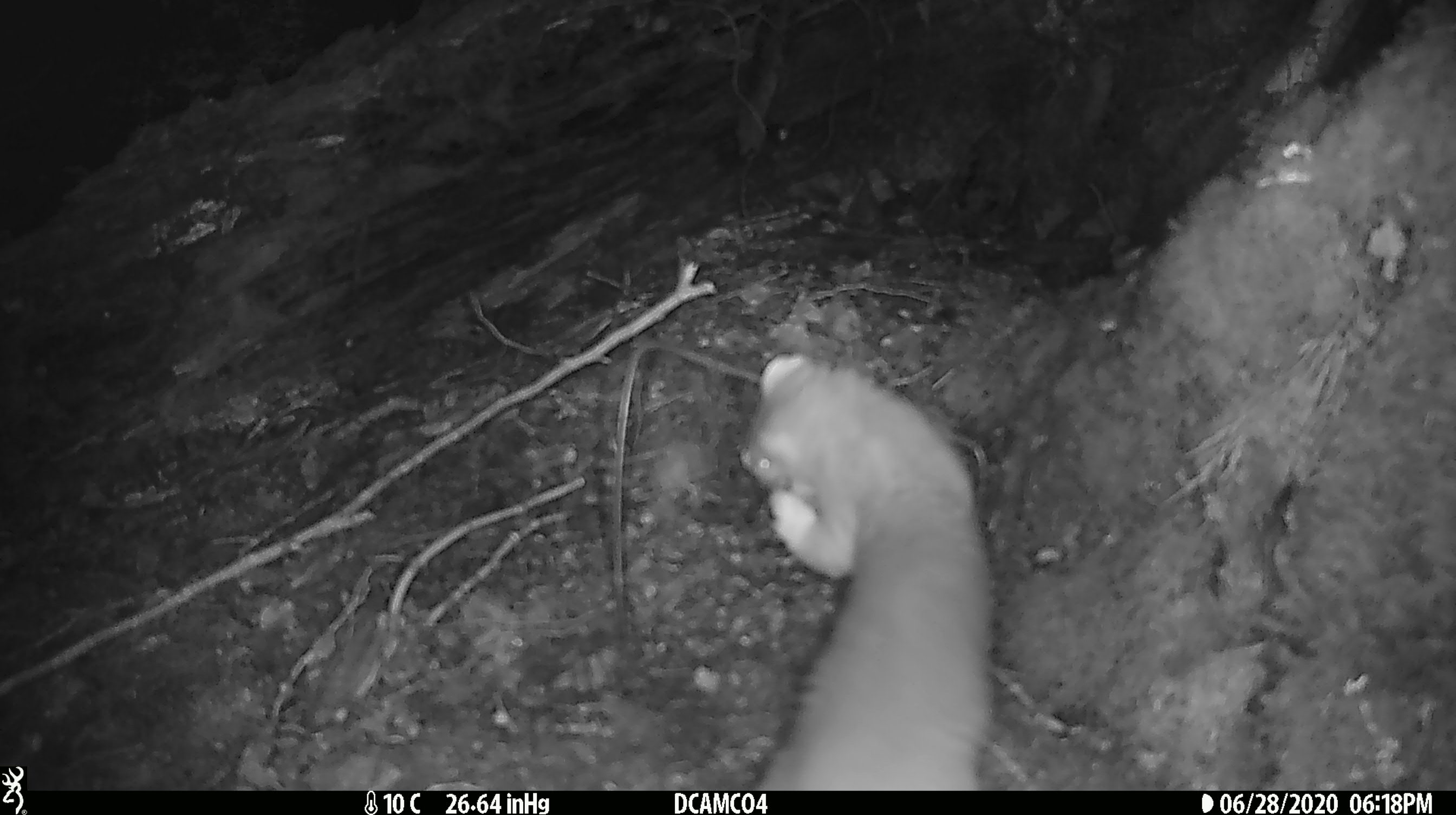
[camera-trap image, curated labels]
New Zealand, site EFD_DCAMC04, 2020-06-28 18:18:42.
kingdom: Animalia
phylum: Chordata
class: Mammalia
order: Carnivora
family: Mustelidae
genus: Mustela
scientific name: Mustela erminea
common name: stoat